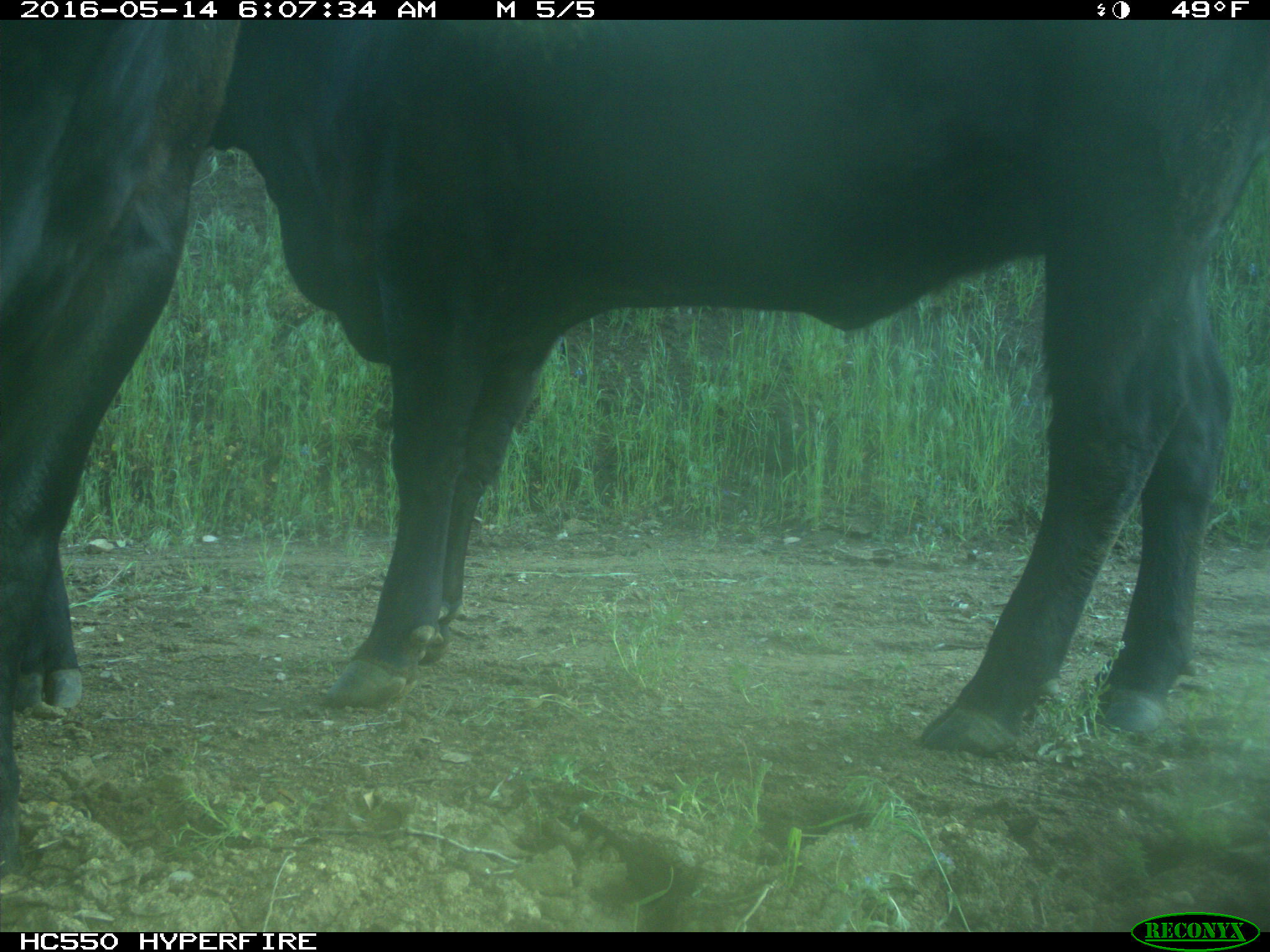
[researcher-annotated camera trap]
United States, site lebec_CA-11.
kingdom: Animalia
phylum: Chordata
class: Mammalia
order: Artiodactyla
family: Bovidae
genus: Bos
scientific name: Bos taurus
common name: domestic cow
Bos taurus (domestic cow).